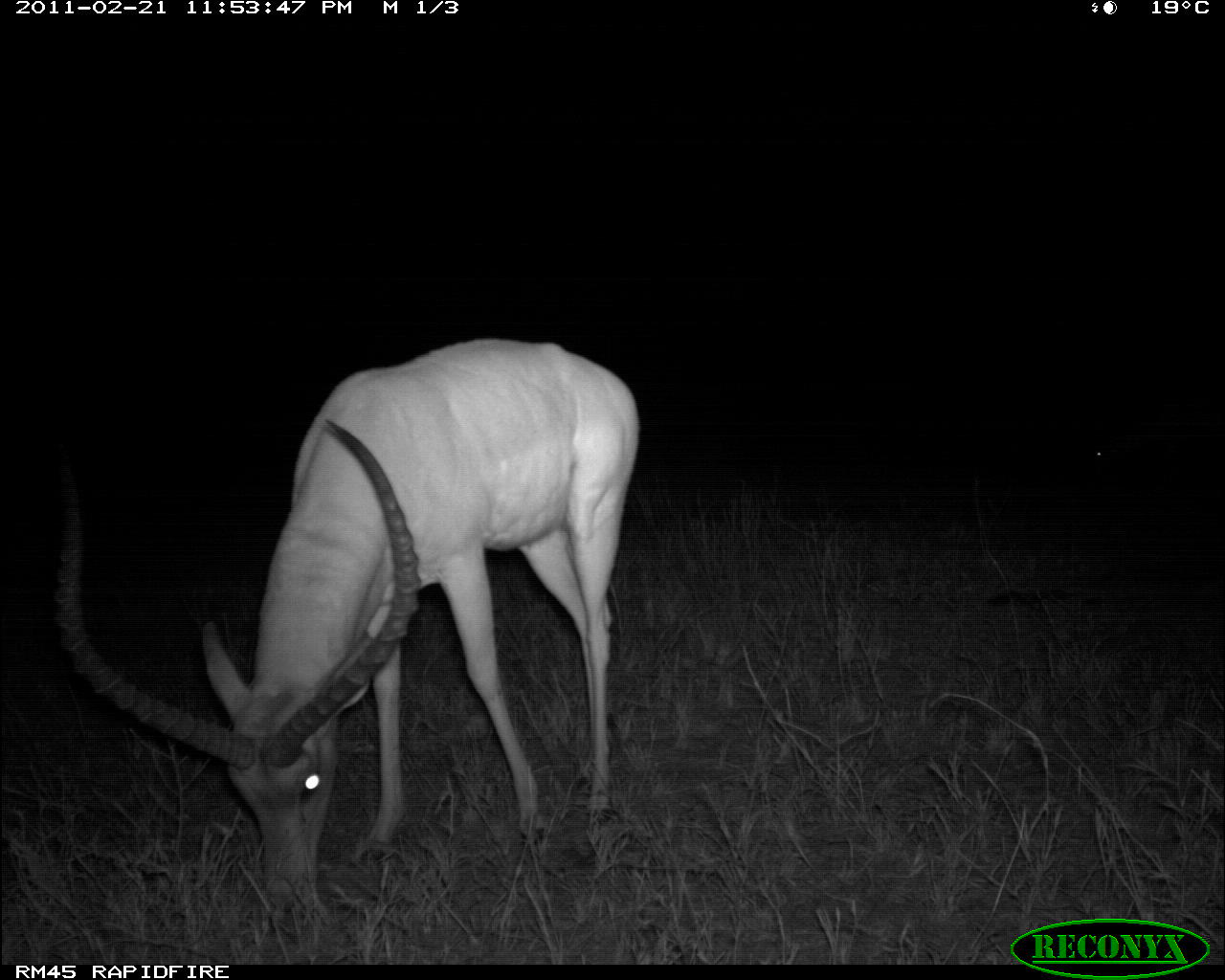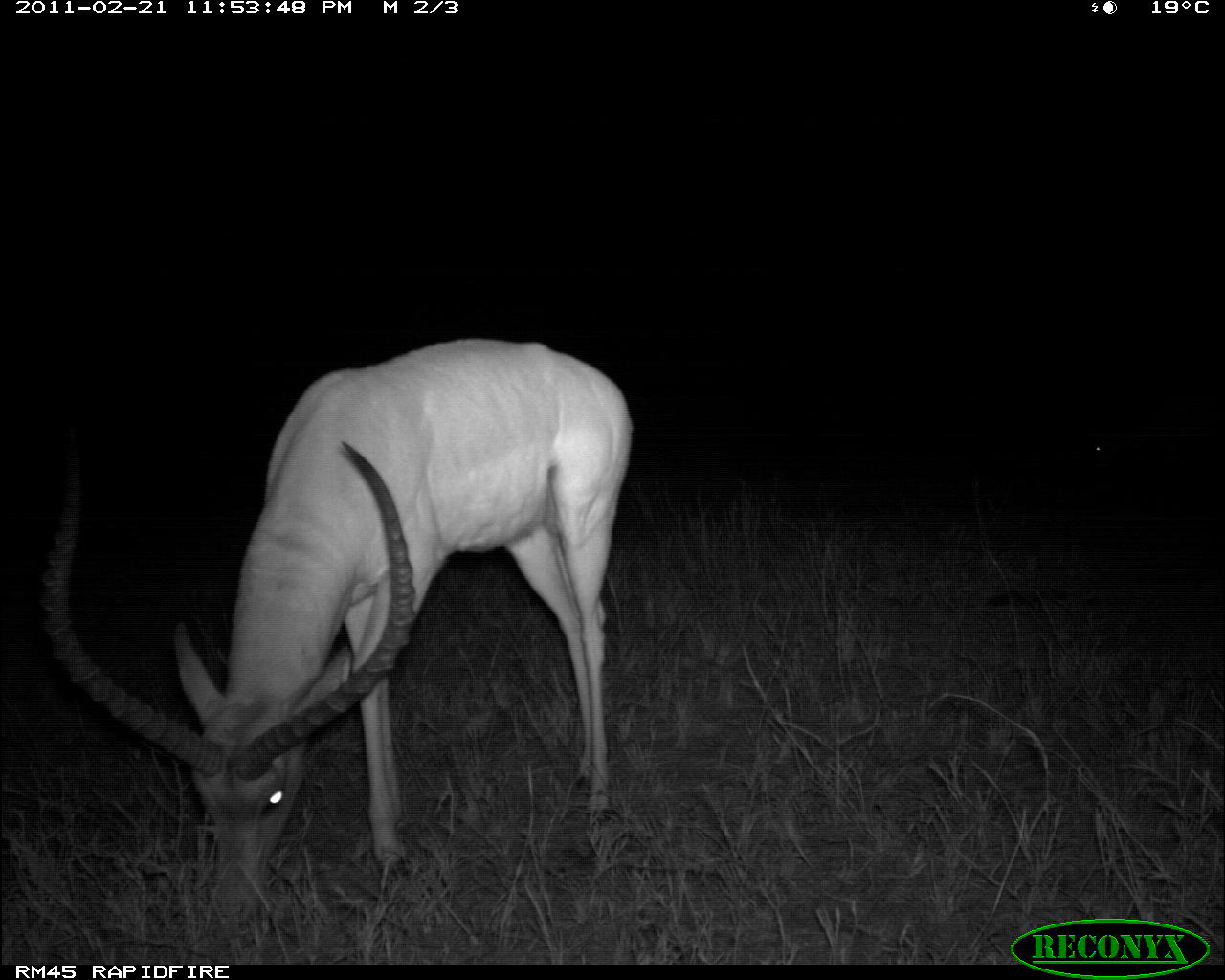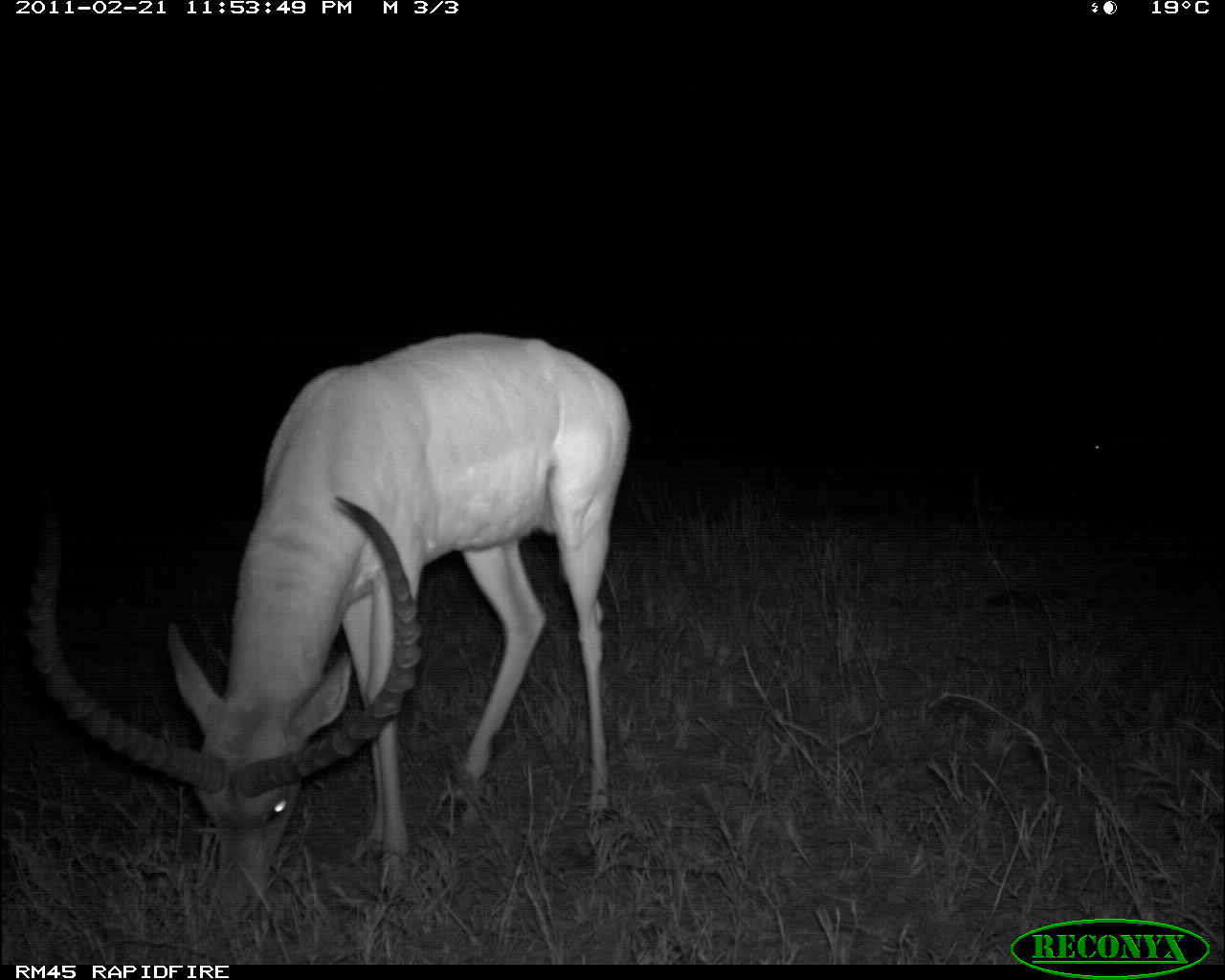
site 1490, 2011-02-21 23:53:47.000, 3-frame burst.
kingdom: Animalia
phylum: Chordata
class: Mammalia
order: Artiodactyla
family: Bovidae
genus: Aepyceros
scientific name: Aepyceros melampus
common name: impala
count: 2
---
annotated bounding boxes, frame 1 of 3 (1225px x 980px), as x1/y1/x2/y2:
aepyceros melampus: 53/340/640/928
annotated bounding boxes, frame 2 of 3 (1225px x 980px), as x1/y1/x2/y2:
aepyceros melampus: 36/335/632/935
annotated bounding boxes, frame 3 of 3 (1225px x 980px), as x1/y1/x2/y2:
aepyceros melampus: 23/330/632/931